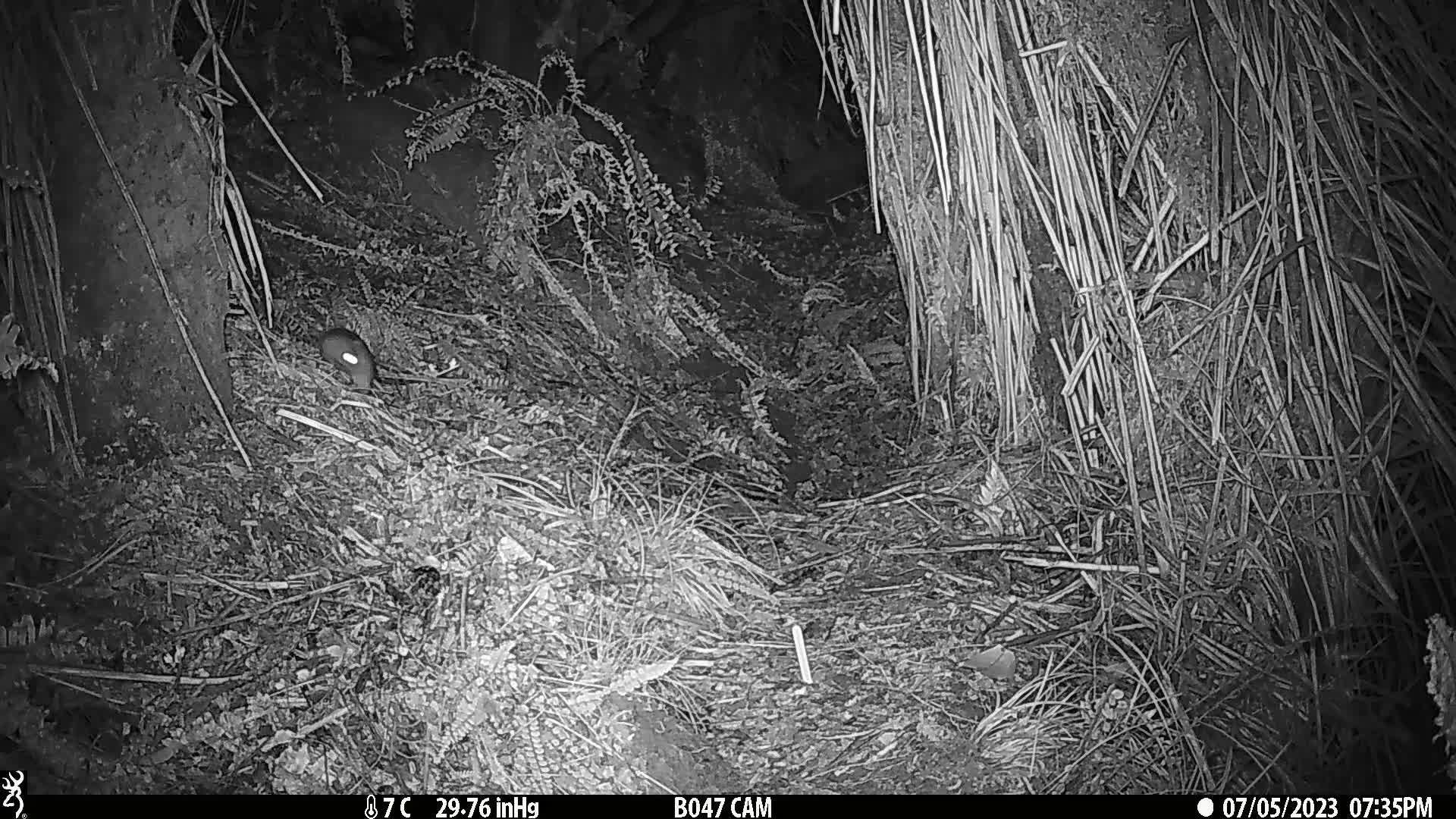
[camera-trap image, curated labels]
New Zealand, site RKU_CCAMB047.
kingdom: Animalia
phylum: Chordata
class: Mammalia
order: Rodentia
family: Muridae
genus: Rattus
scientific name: Rattus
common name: rat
Rat (Rattus).